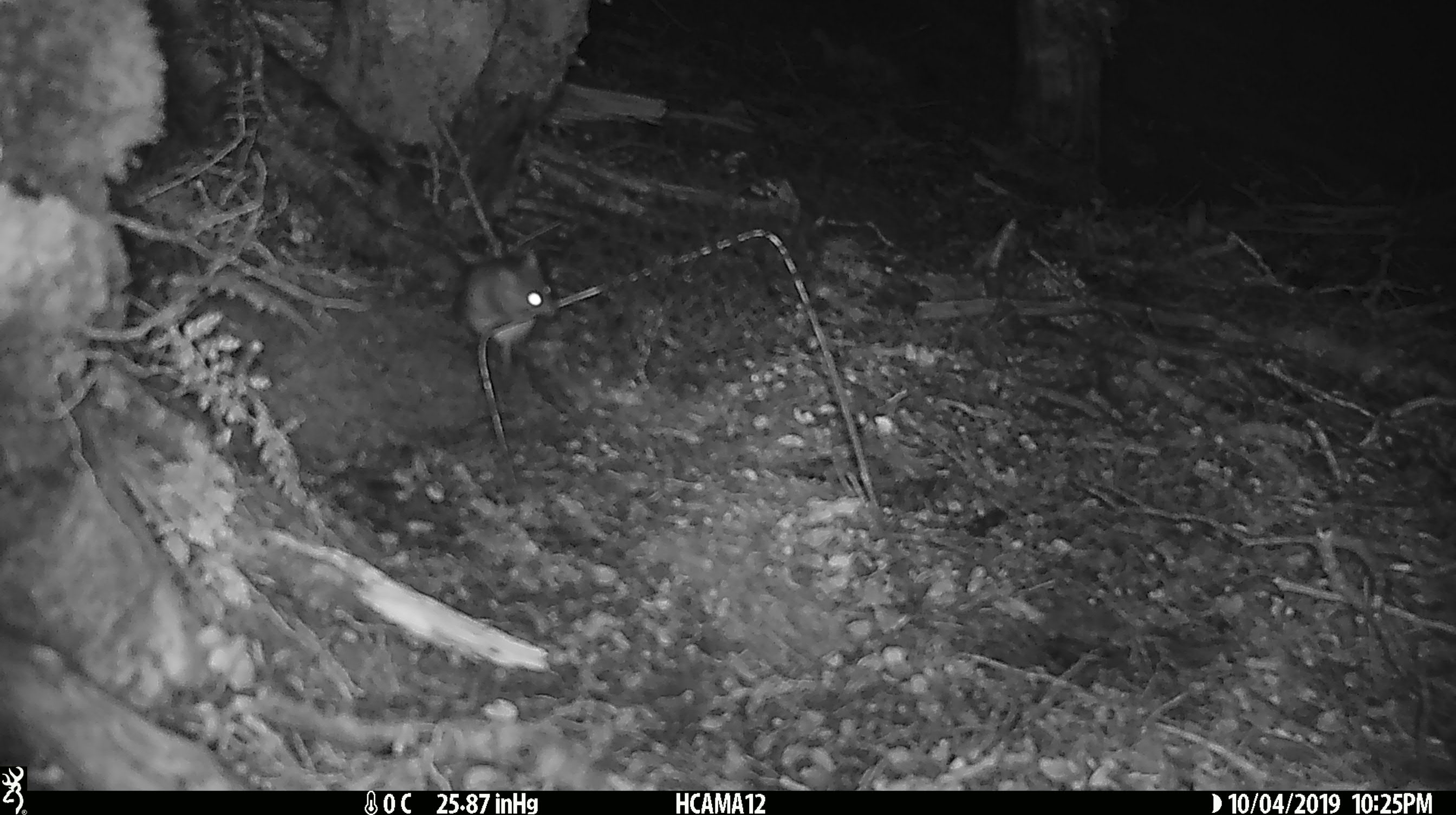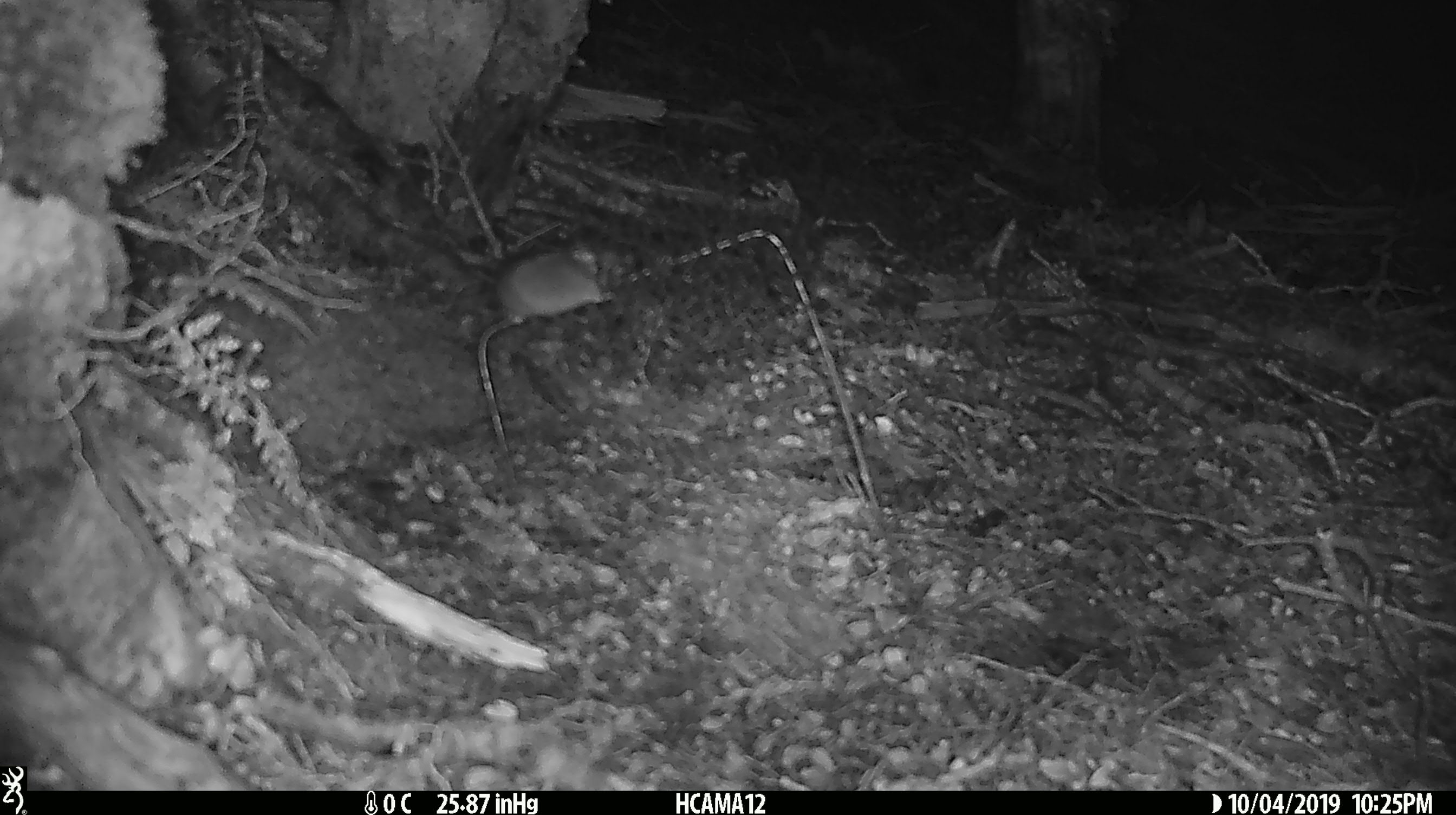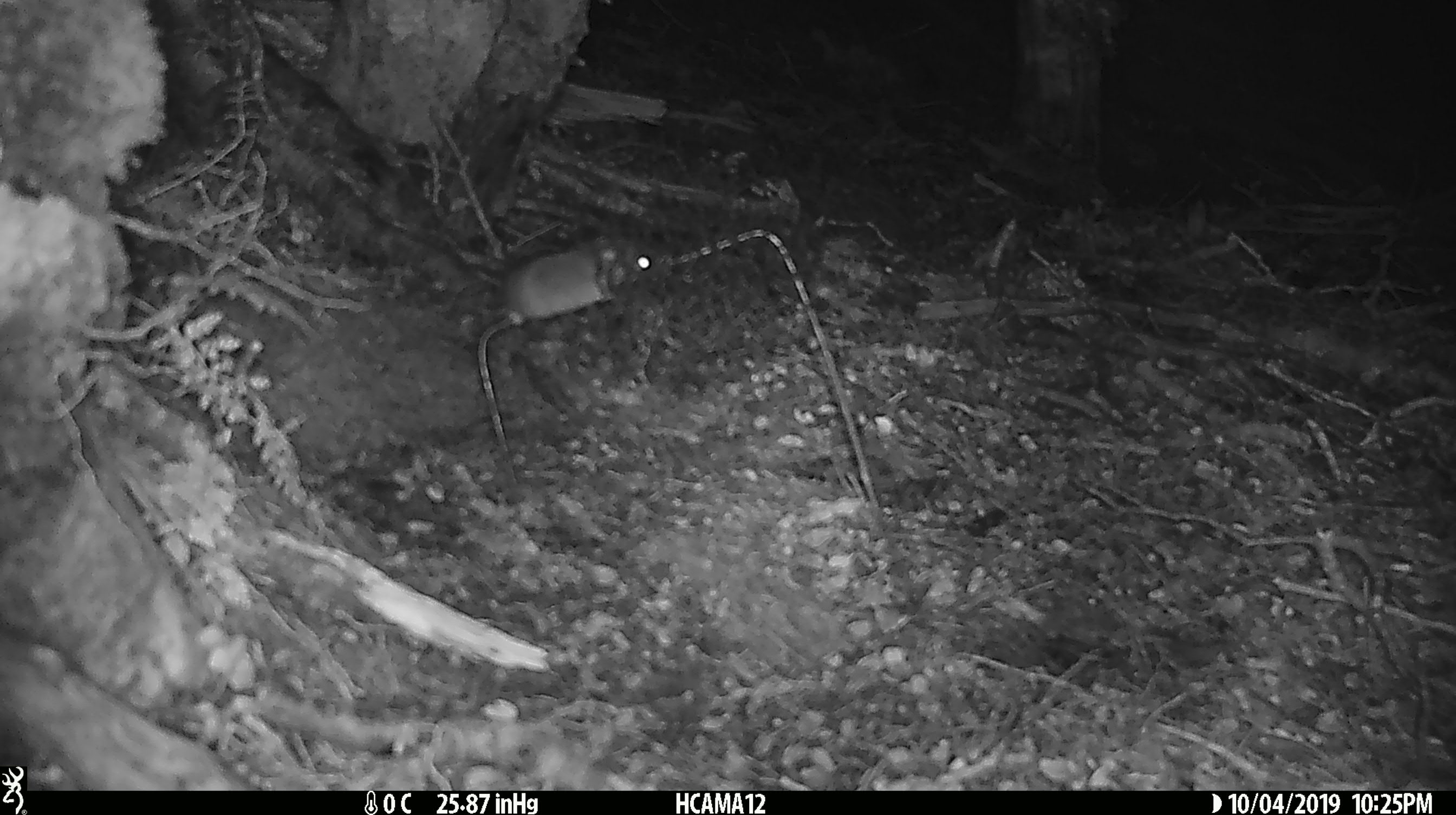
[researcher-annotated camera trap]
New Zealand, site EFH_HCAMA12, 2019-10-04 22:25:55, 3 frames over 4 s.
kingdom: Animalia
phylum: Chordata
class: Mammalia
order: Rodentia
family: Muridae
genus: Mus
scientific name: Mus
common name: mouse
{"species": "mouse (Mus)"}